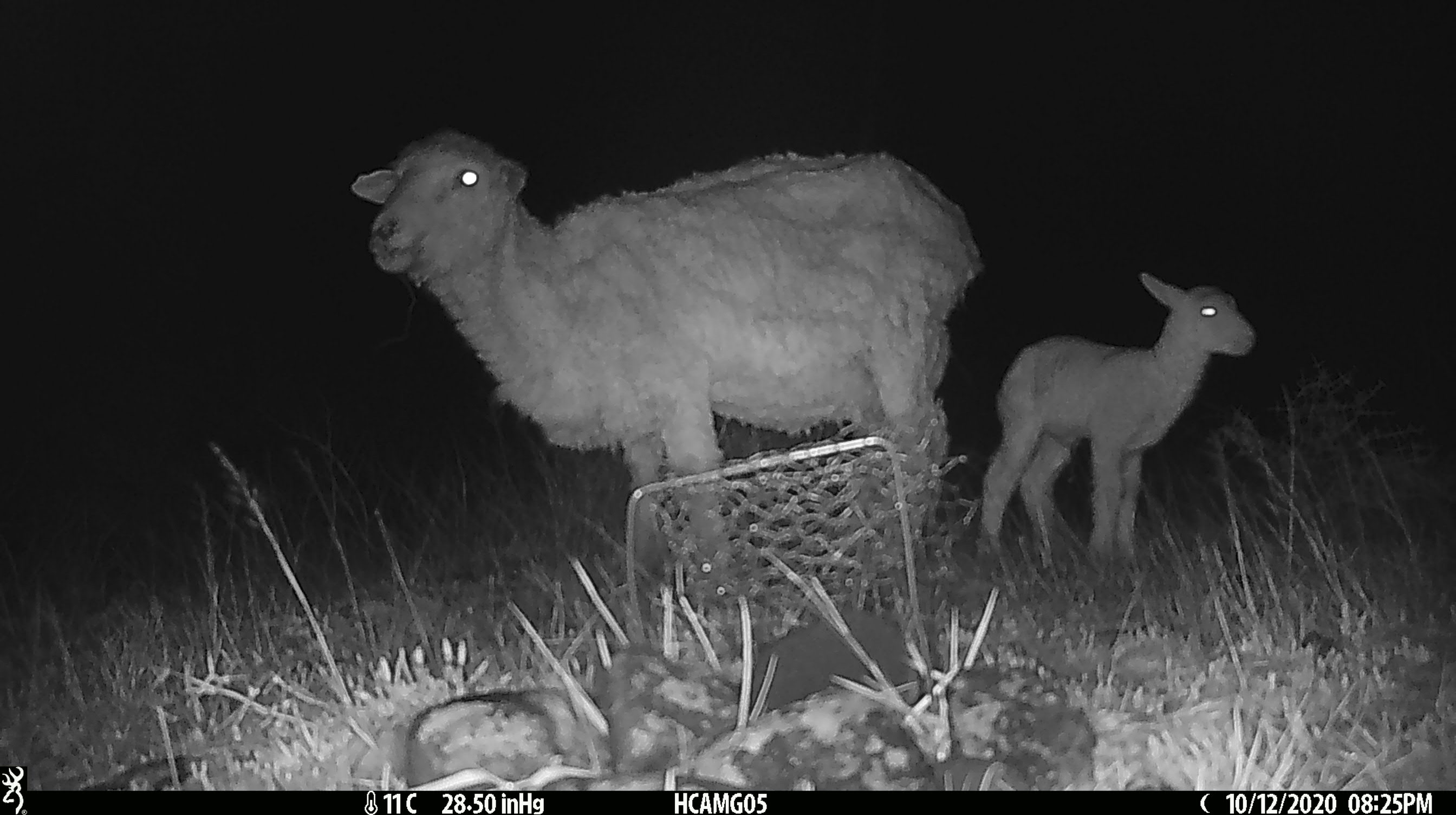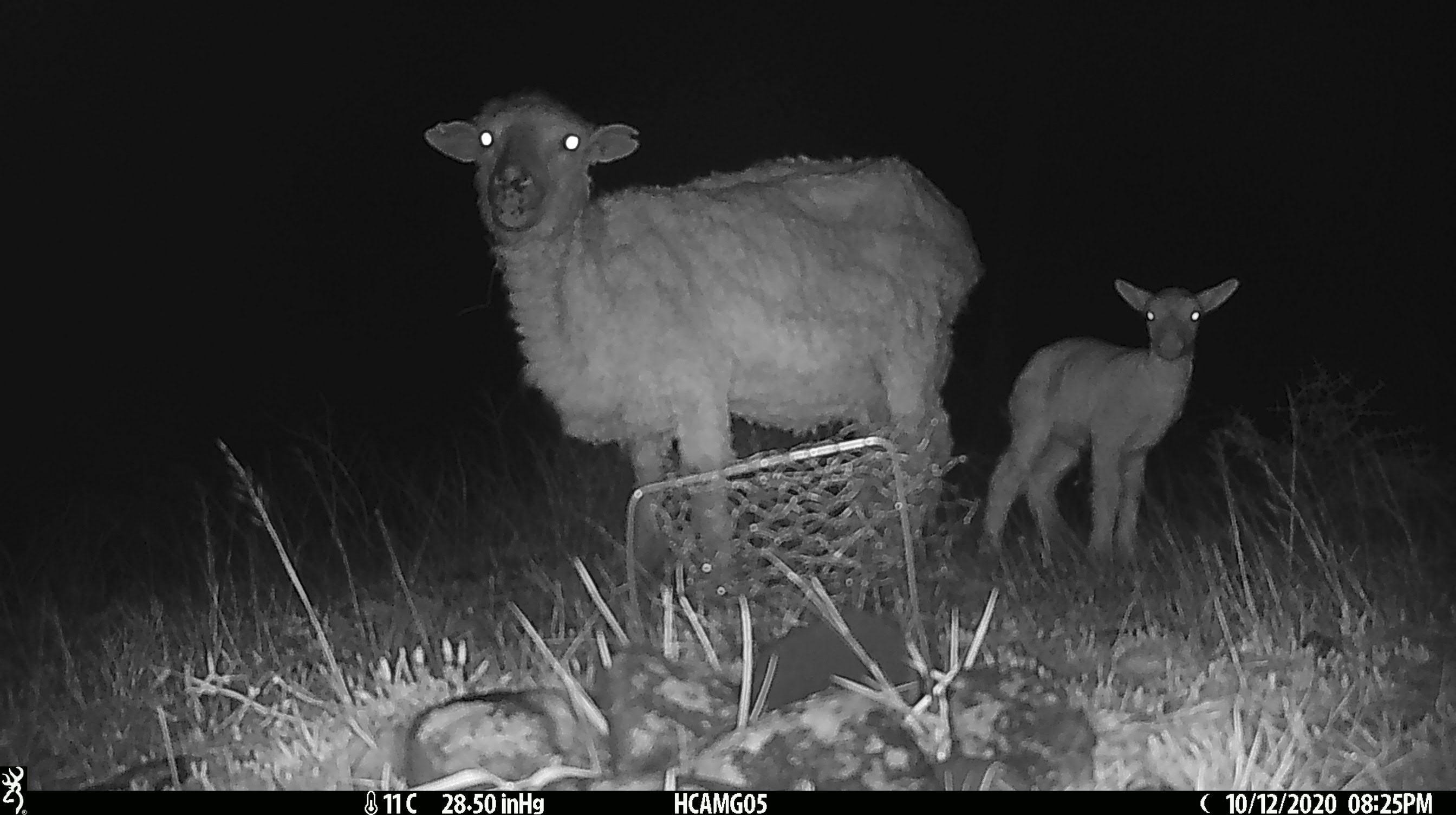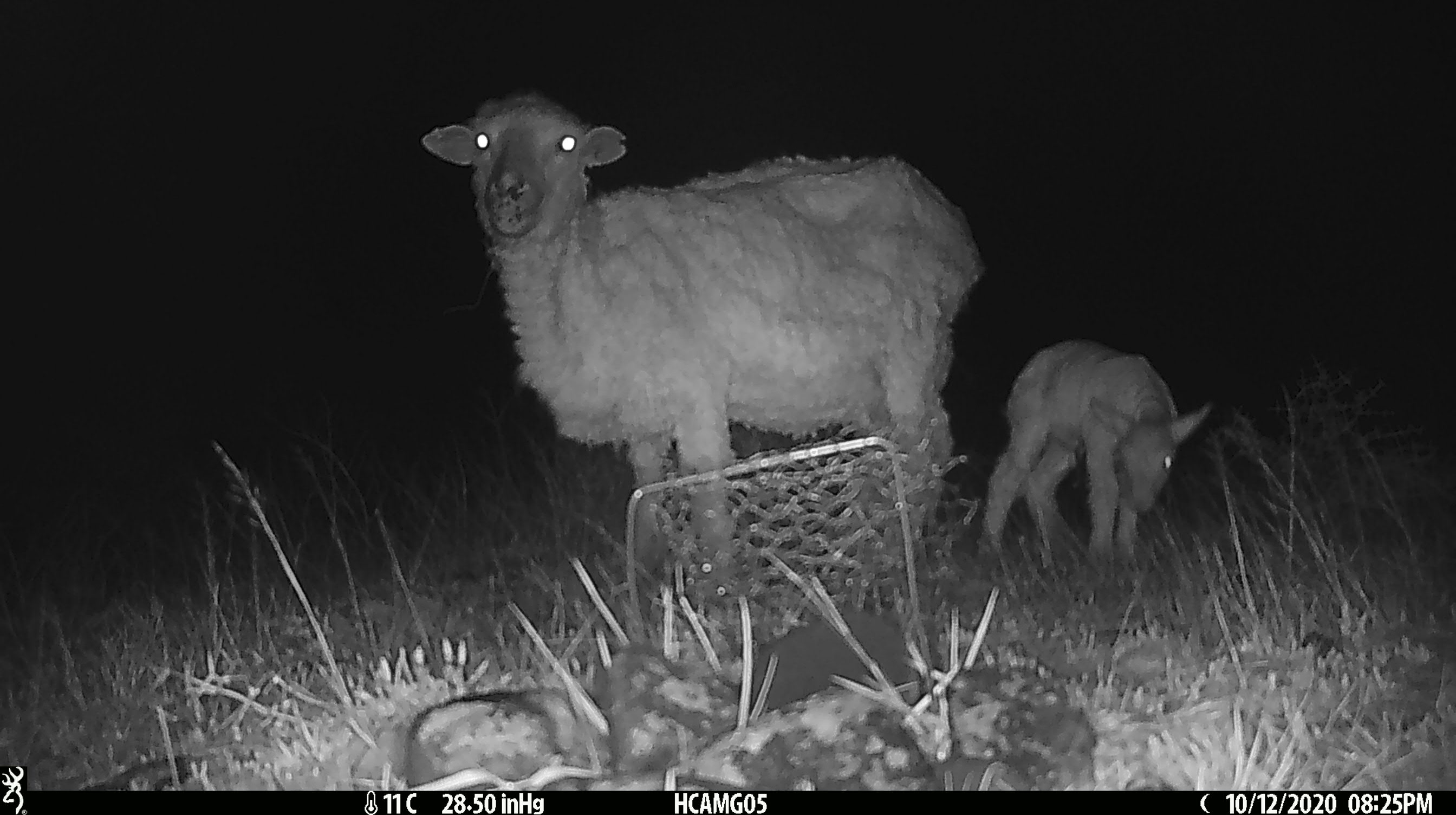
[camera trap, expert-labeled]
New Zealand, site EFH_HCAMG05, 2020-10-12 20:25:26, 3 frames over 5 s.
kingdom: Animalia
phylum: Chordata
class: Mammalia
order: Artiodactyla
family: Bovidae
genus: Ovis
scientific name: Ovis aries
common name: domestic sheep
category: sheep